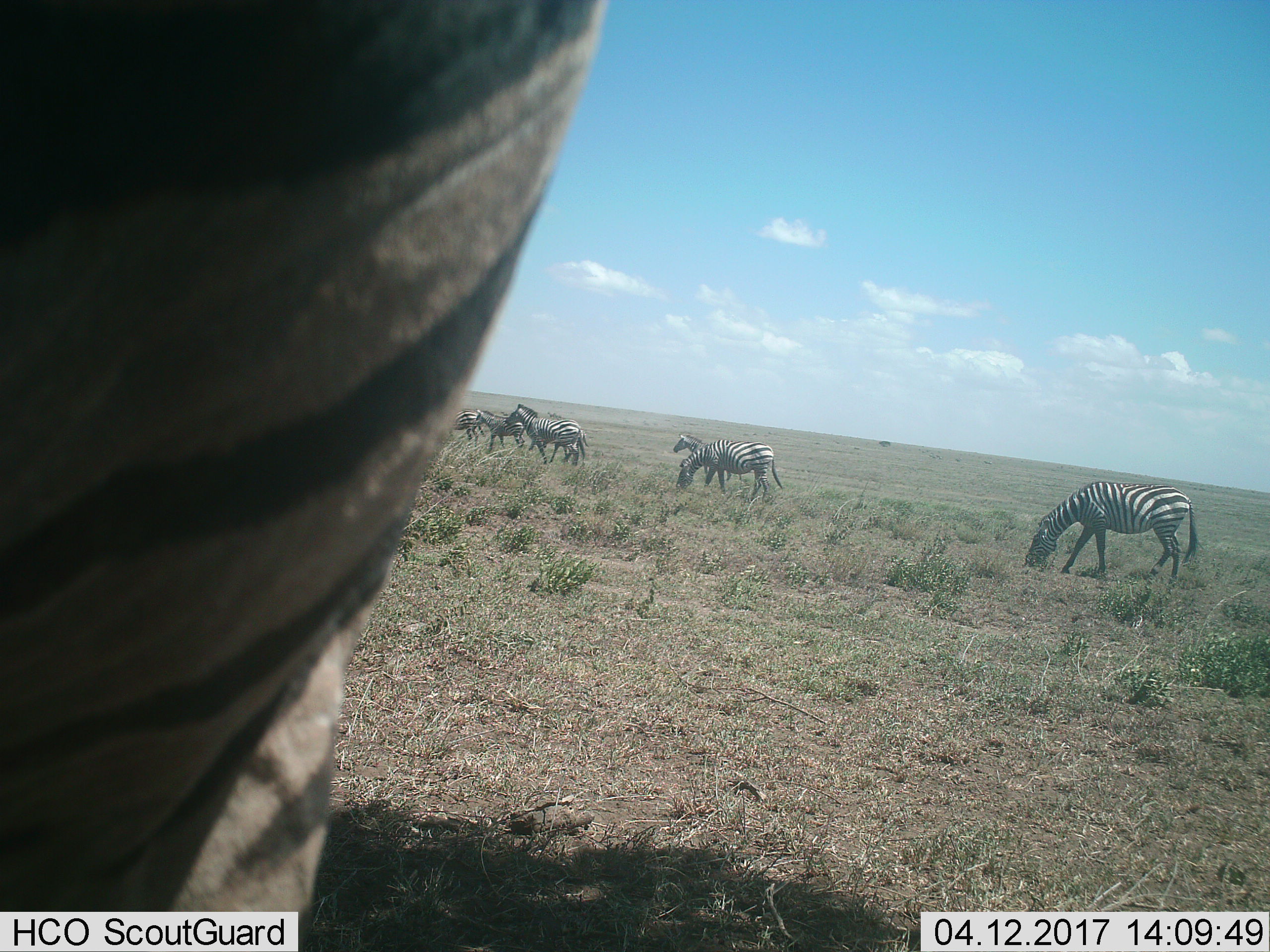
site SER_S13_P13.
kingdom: Animalia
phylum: Chordata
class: Mammalia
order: Perissodactyla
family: Equidae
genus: Equus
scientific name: Equus quagga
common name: plains zebra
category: zebraplains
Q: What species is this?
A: Zebraplains (plains zebra) (Equus quagga).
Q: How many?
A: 8.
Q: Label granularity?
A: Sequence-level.